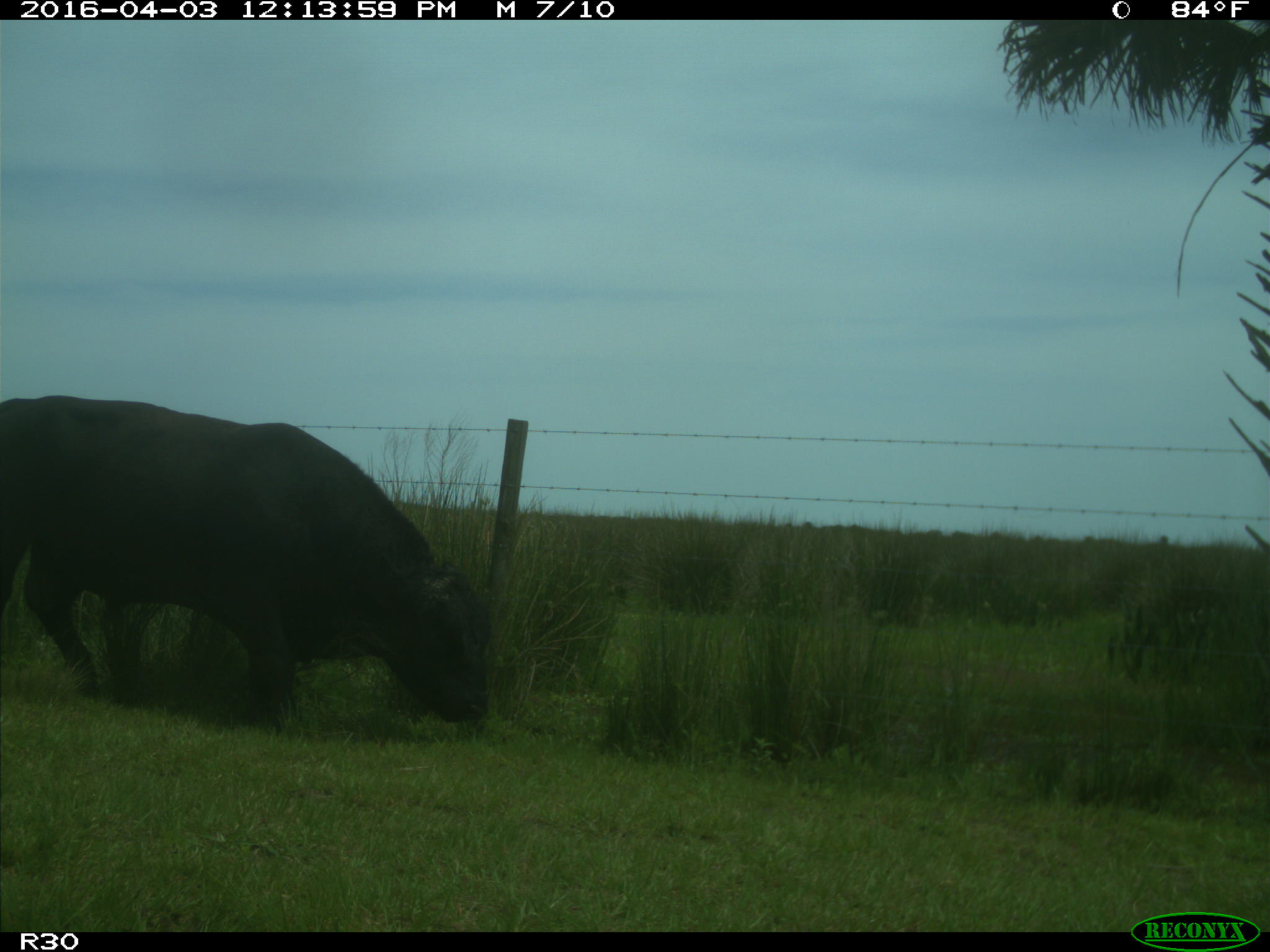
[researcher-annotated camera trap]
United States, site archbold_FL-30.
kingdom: Animalia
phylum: Chordata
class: Mammalia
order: Artiodactyla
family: Bovidae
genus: Bos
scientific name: Bos taurus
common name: domestic cow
Bos taurus (domestic cow).